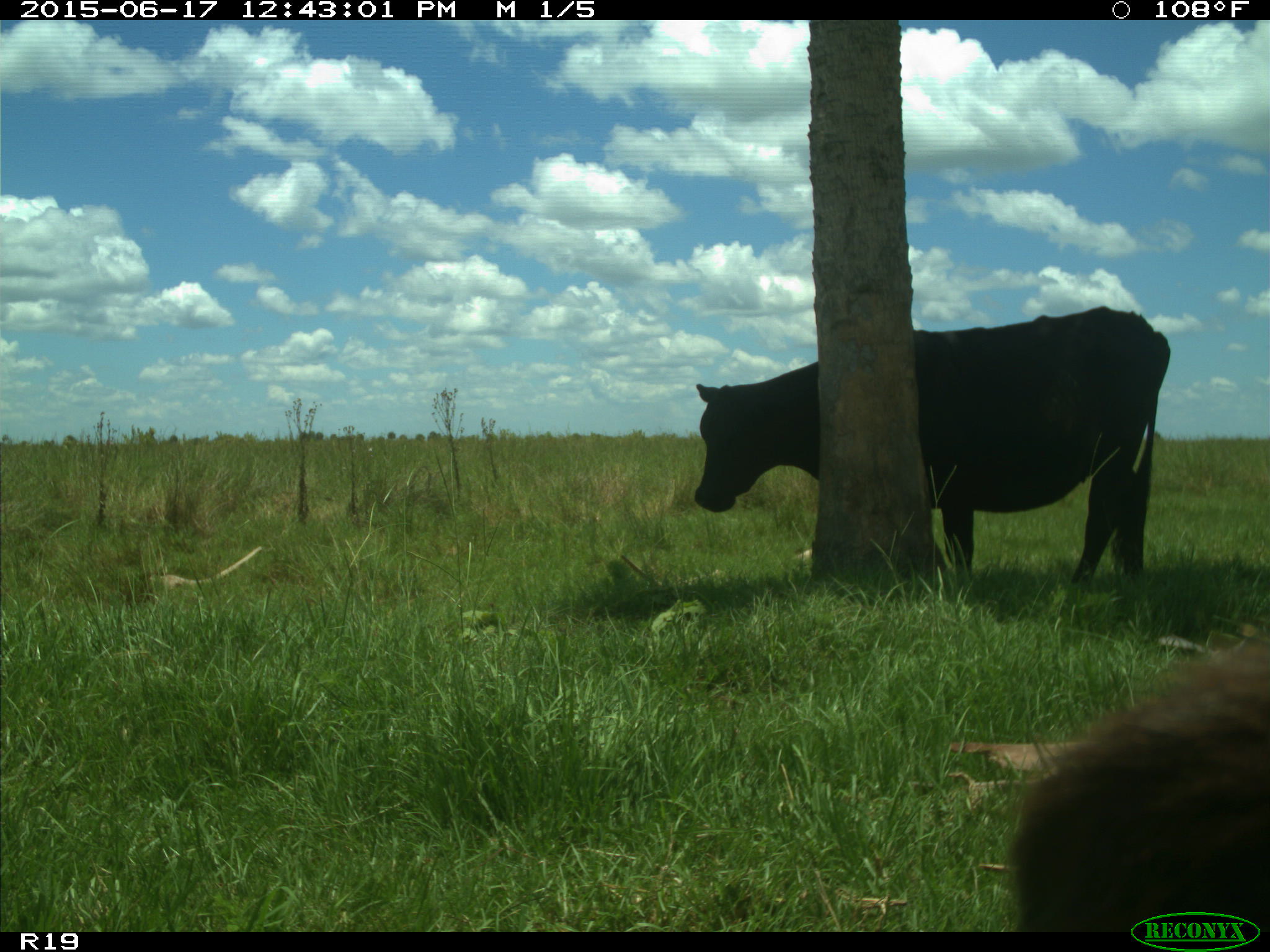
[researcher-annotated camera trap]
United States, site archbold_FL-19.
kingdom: Animalia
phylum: Chordata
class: Mammalia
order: Artiodactyla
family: Bovidae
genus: Bos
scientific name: Bos taurus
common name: domestic cow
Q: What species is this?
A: Bos taurus (domestic cow).